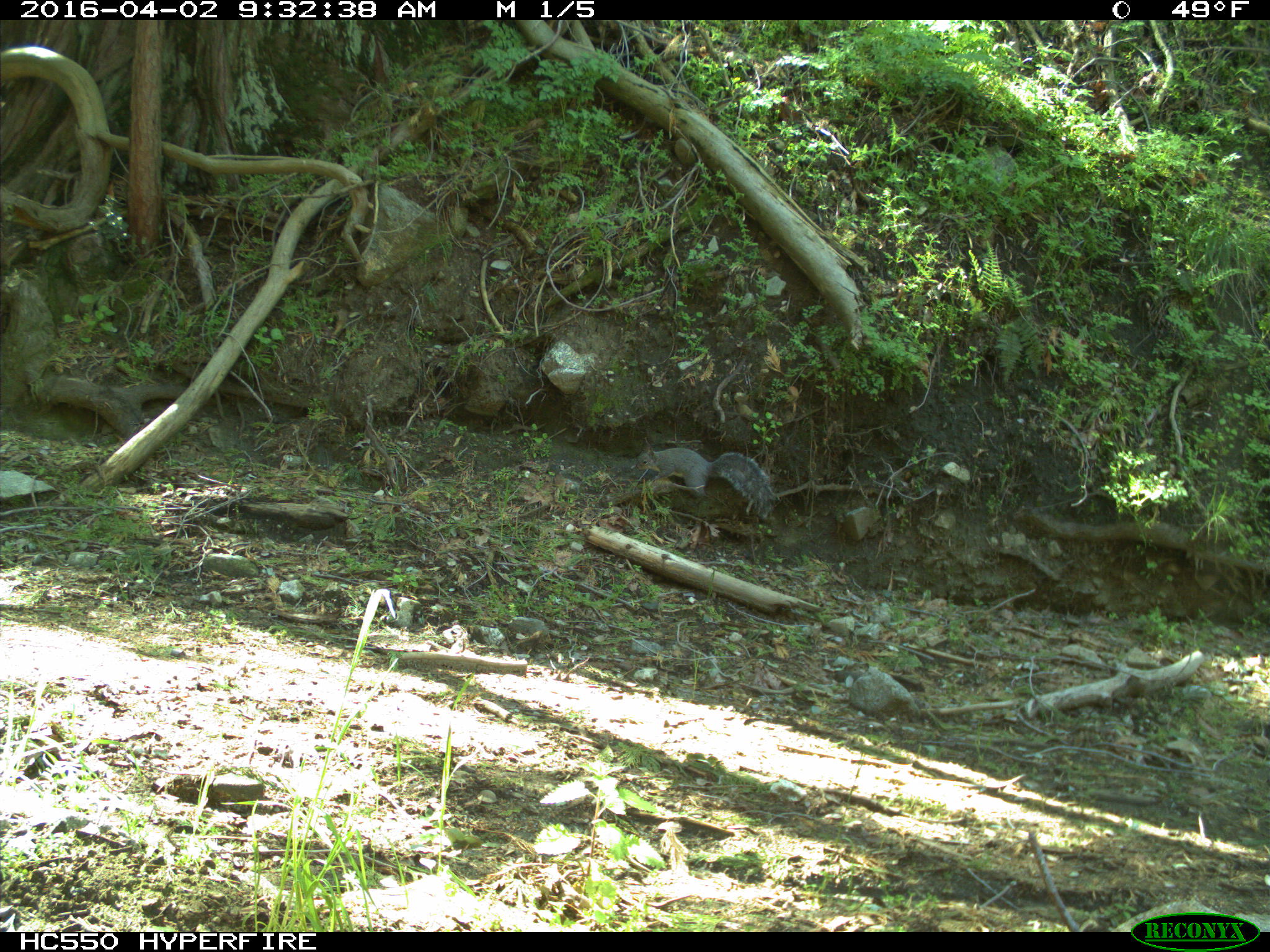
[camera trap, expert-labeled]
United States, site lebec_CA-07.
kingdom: Animalia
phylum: Chordata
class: Mammalia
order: Rodentia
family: Sciuridae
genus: Sciurus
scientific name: Sciurus carolinensis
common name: eastern gray squirrel